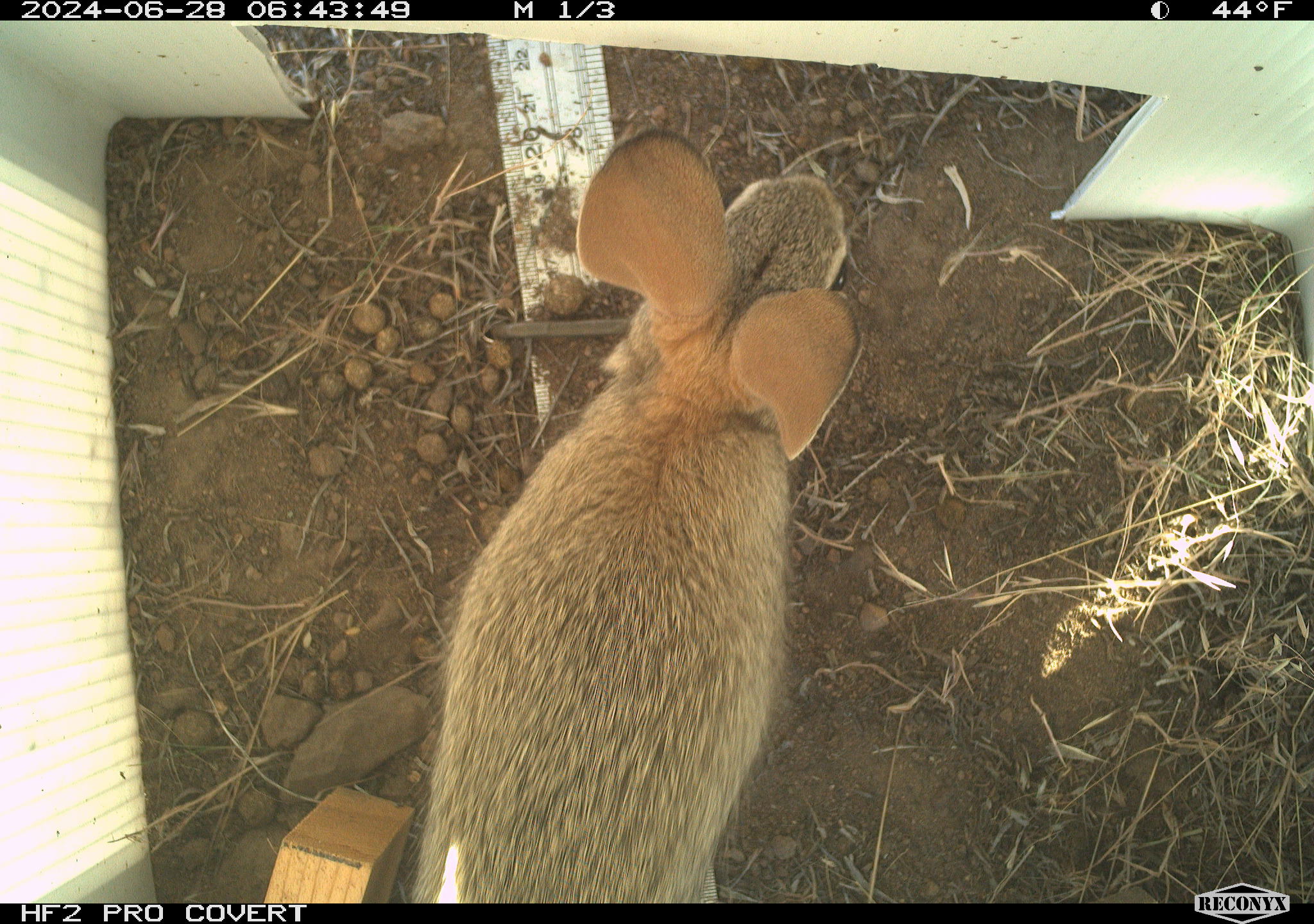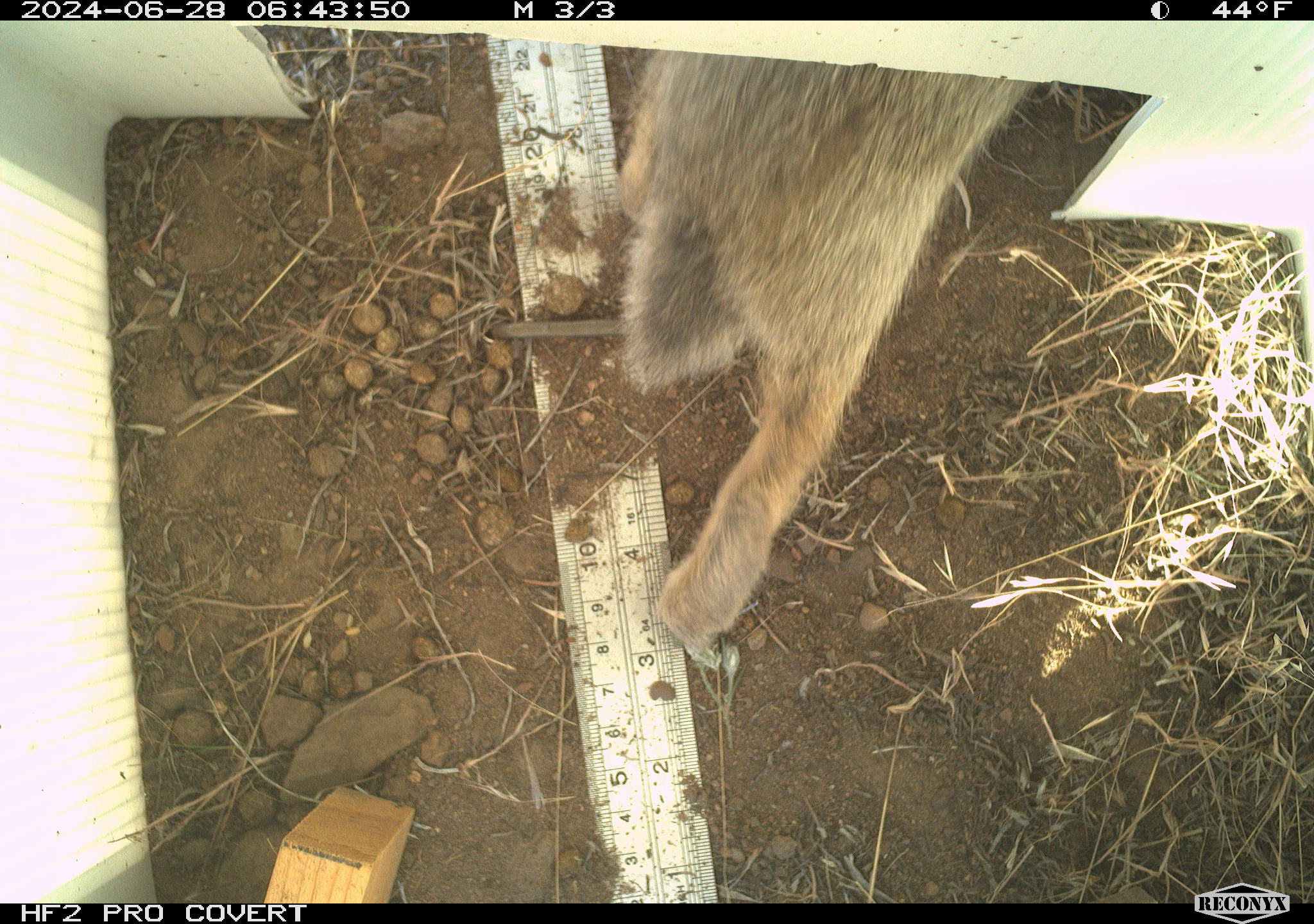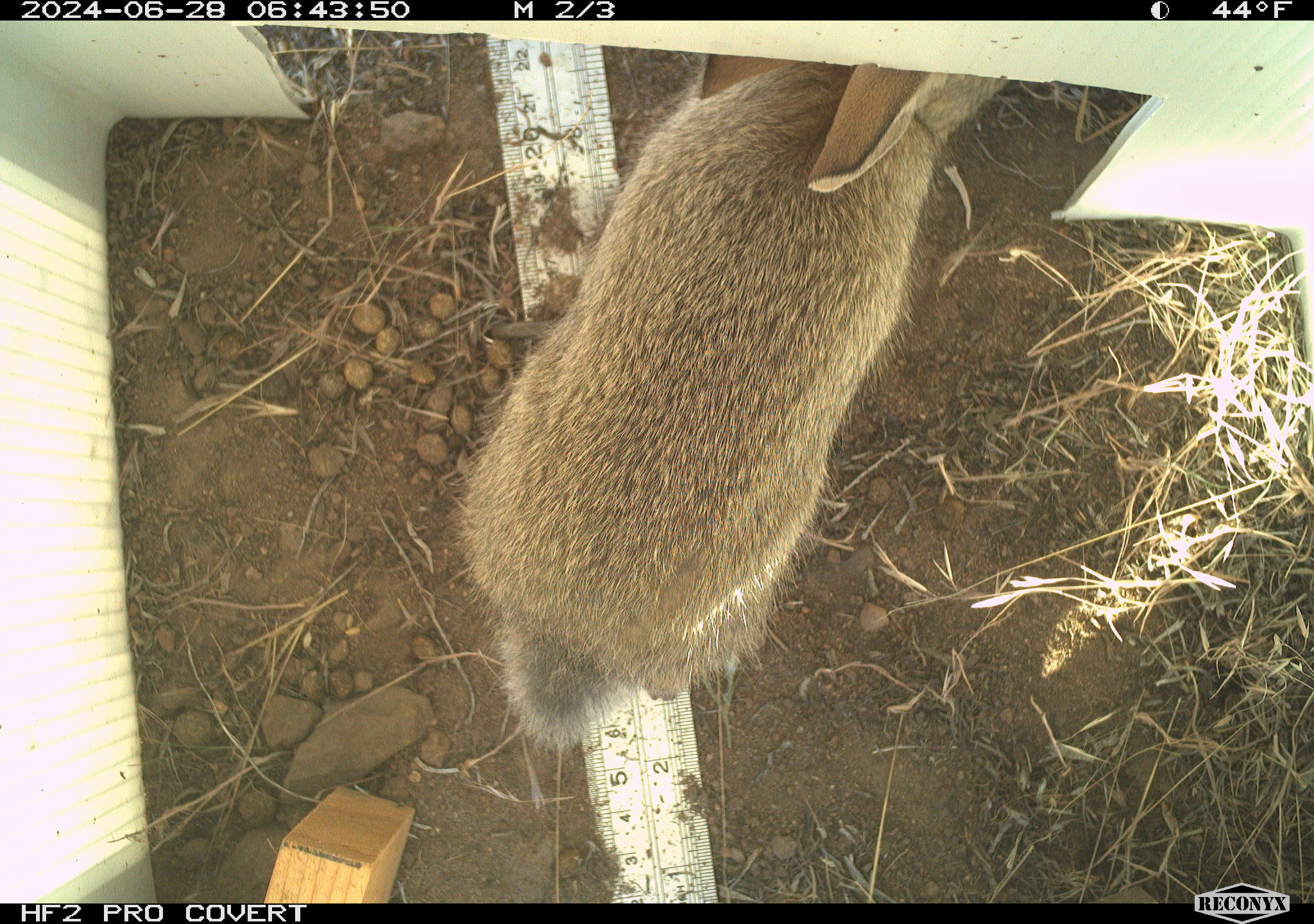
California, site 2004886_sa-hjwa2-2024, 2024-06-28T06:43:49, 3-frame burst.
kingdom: Animalia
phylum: Chordata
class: Mammalia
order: Lagomorpha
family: Leporidae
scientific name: Leporidae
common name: rabbit or hare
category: rabbit and hare family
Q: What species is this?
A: Rabbit and hare family (rabbit or hare) (Leporidae).